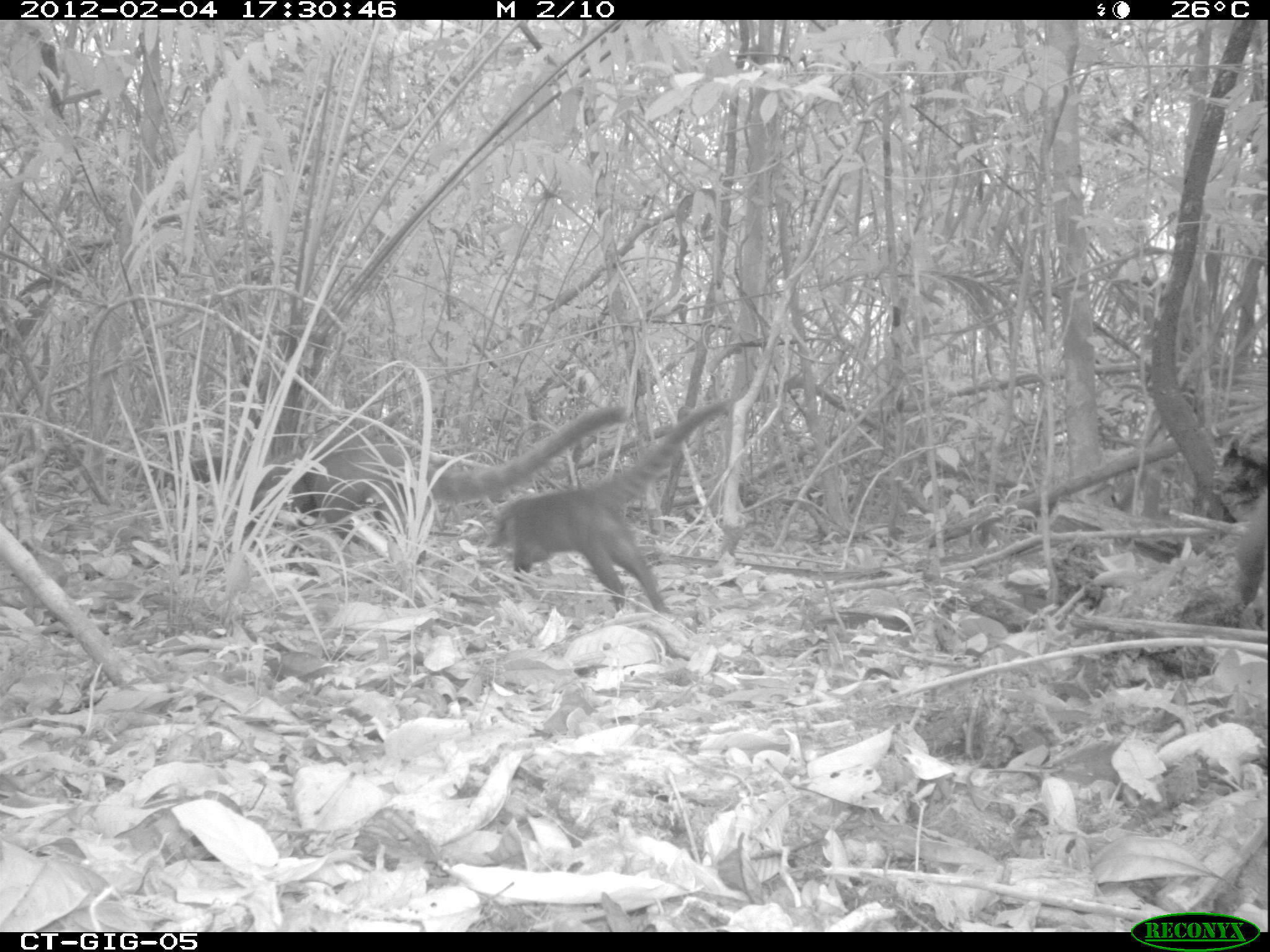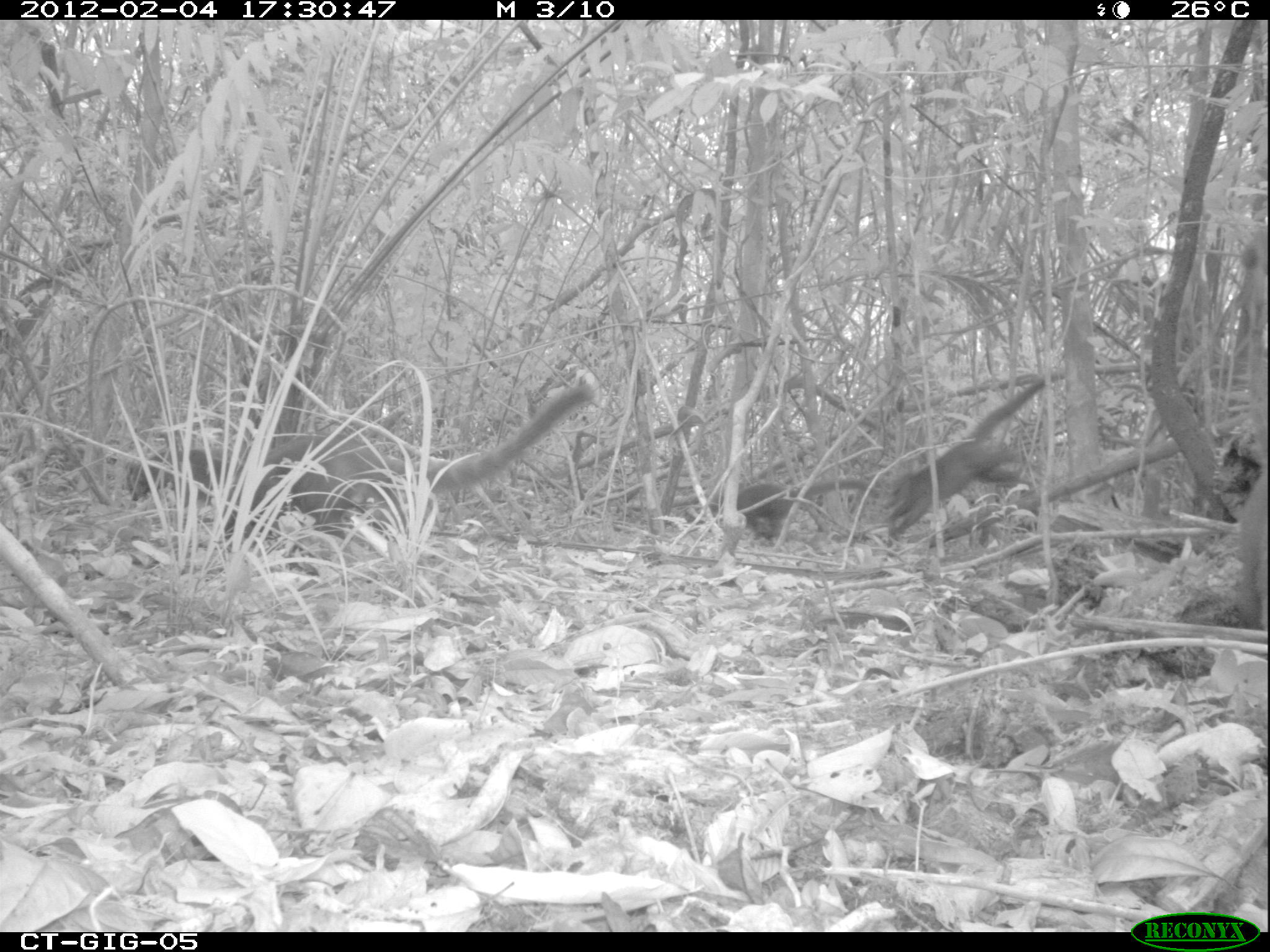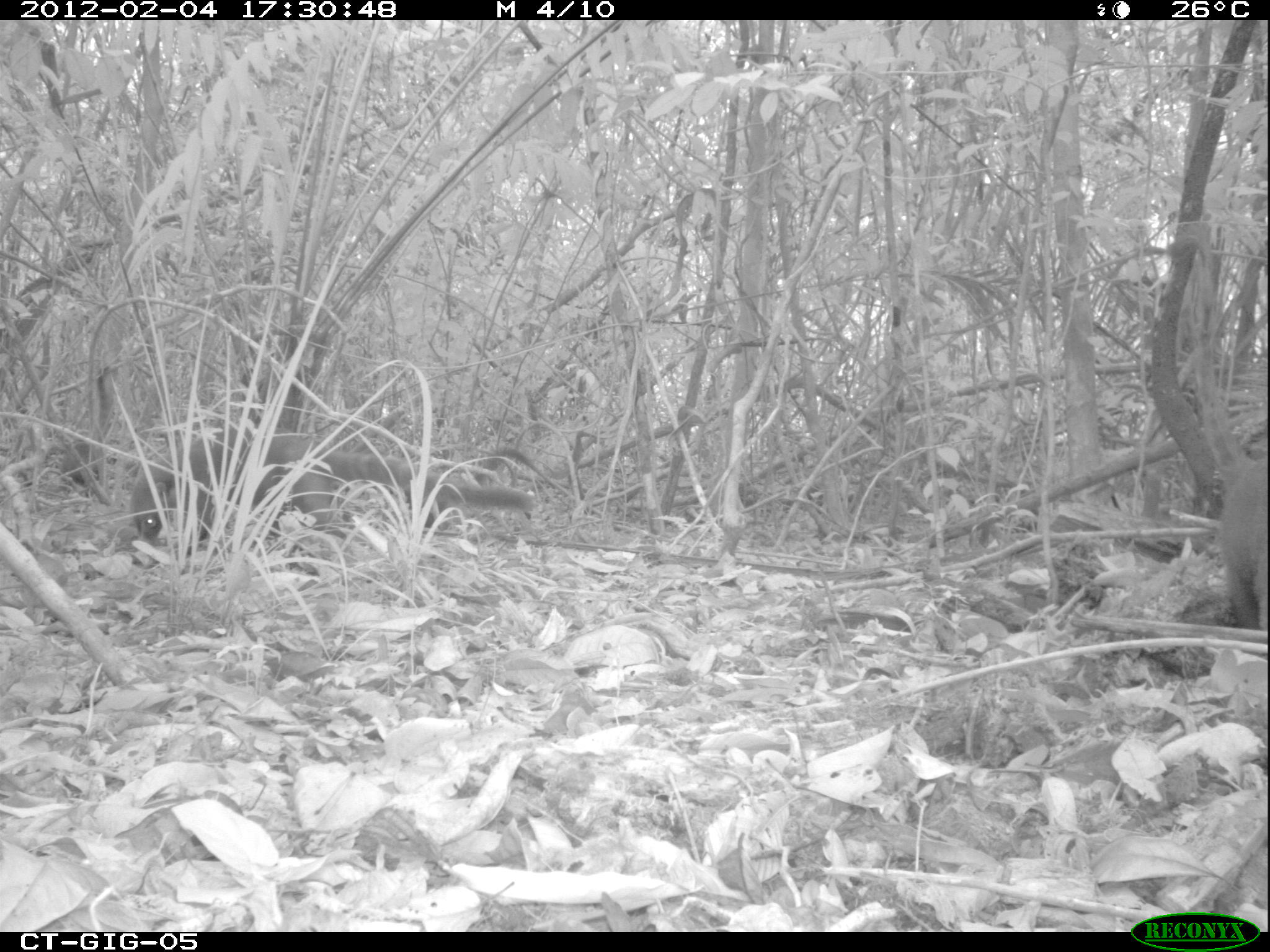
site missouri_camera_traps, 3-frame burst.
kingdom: Animalia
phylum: Chordata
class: Mammalia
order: Carnivora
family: Procyonidae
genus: Nasua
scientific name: Nasua narica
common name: white-nosed coati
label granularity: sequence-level